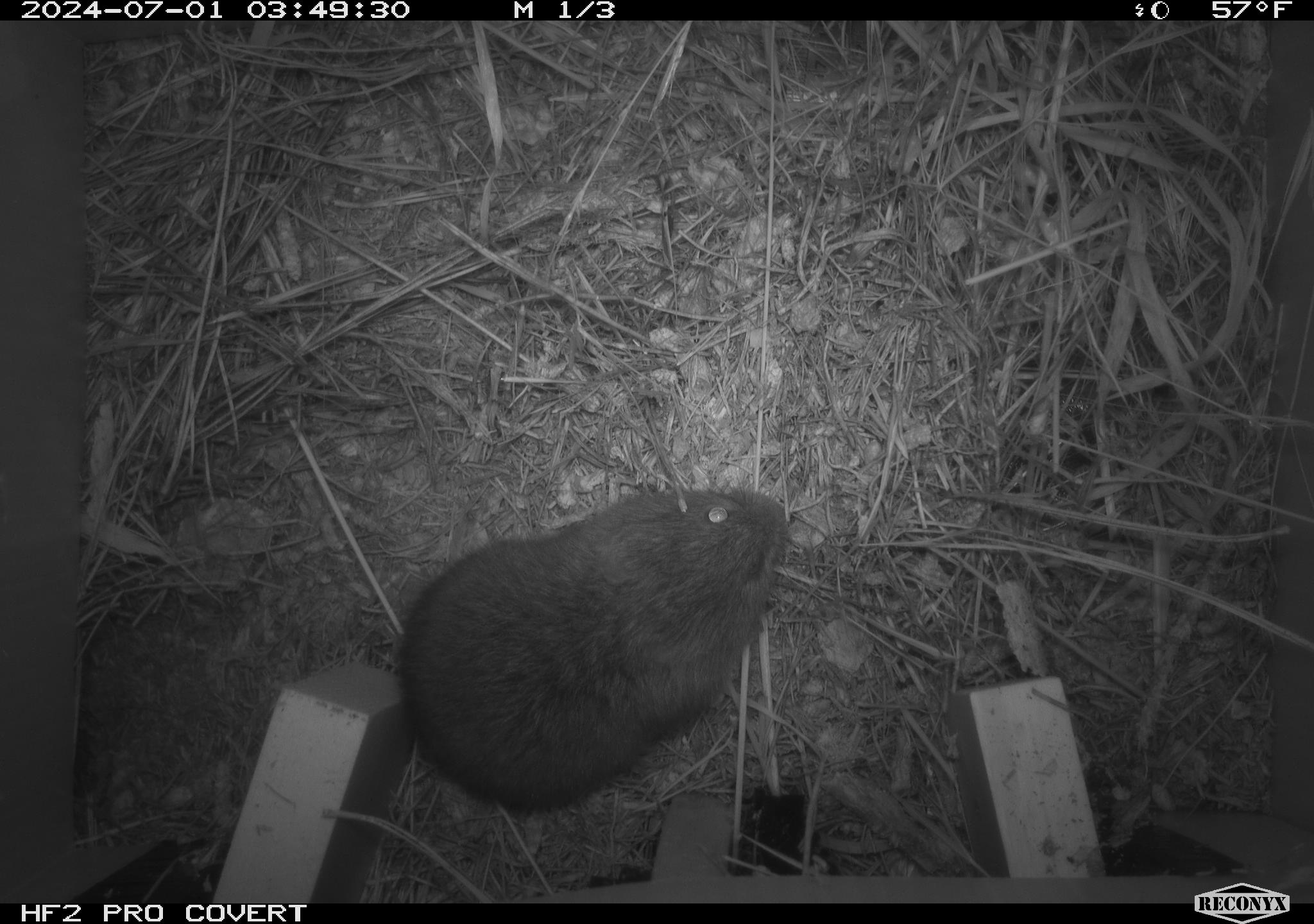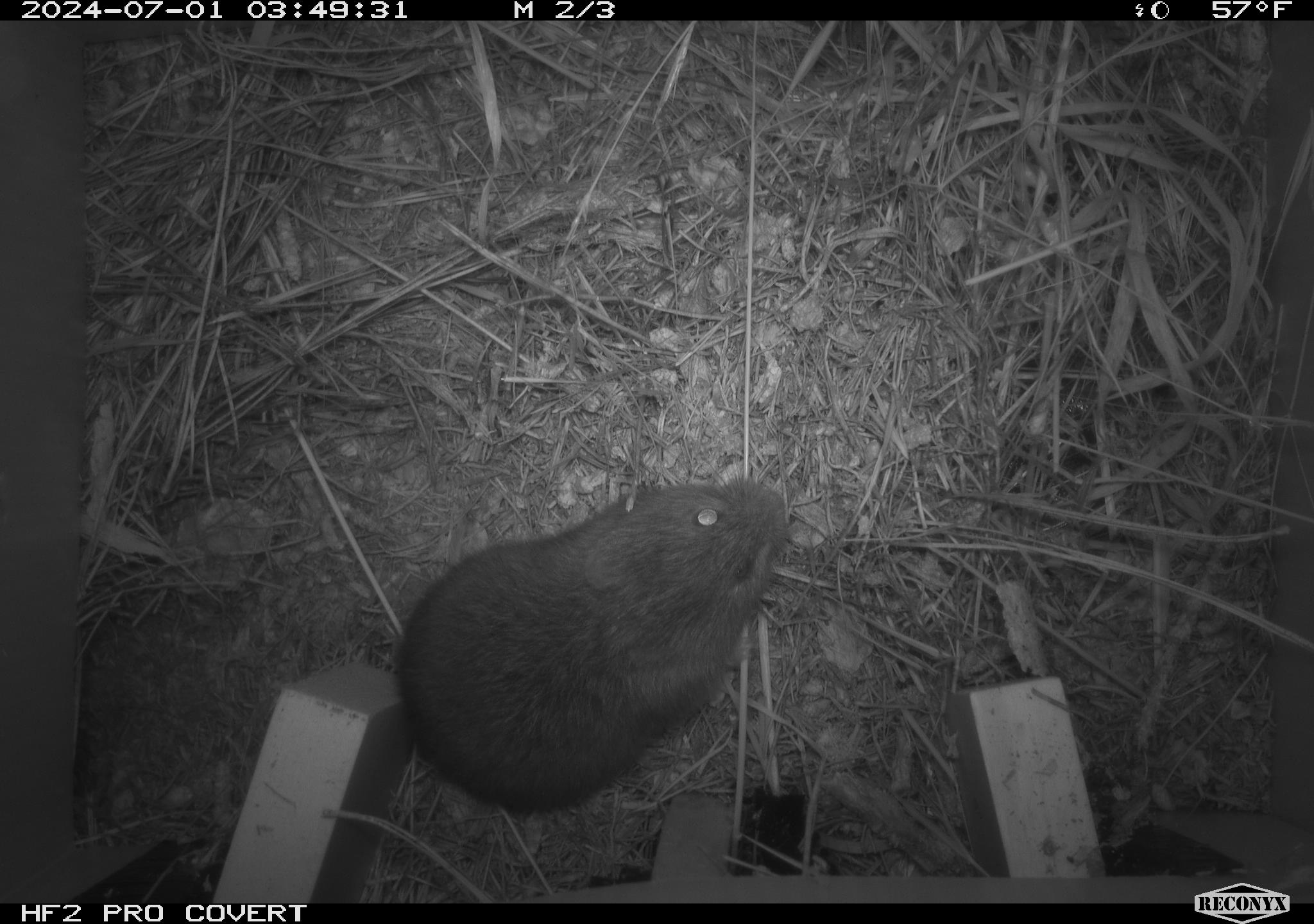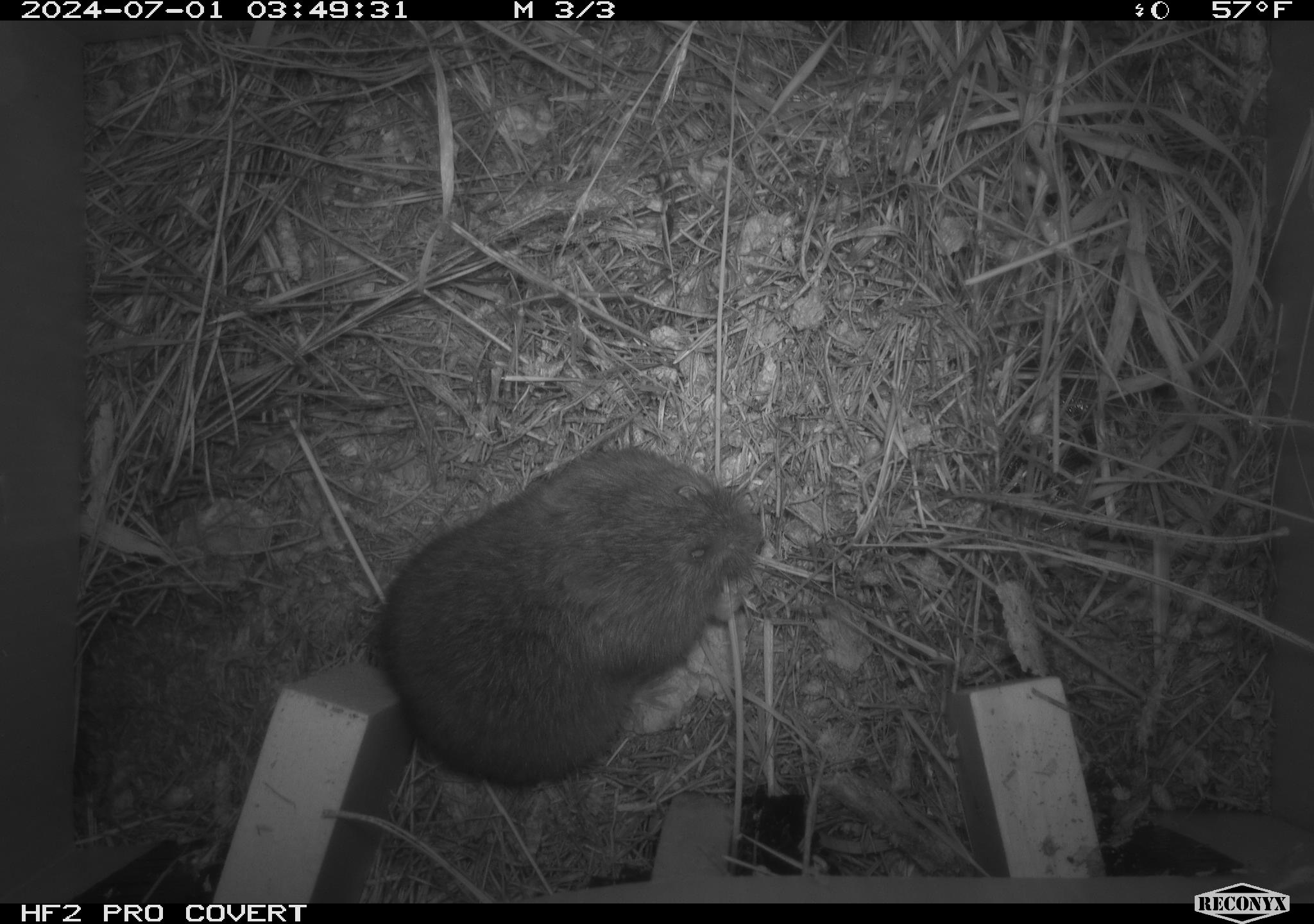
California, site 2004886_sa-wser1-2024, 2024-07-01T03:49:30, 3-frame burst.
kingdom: Animalia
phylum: Chordata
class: Mammalia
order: Rodentia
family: Cricetidae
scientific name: Arvicolinae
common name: voles, lemmings, and muskrats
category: arvicolinae subfamily